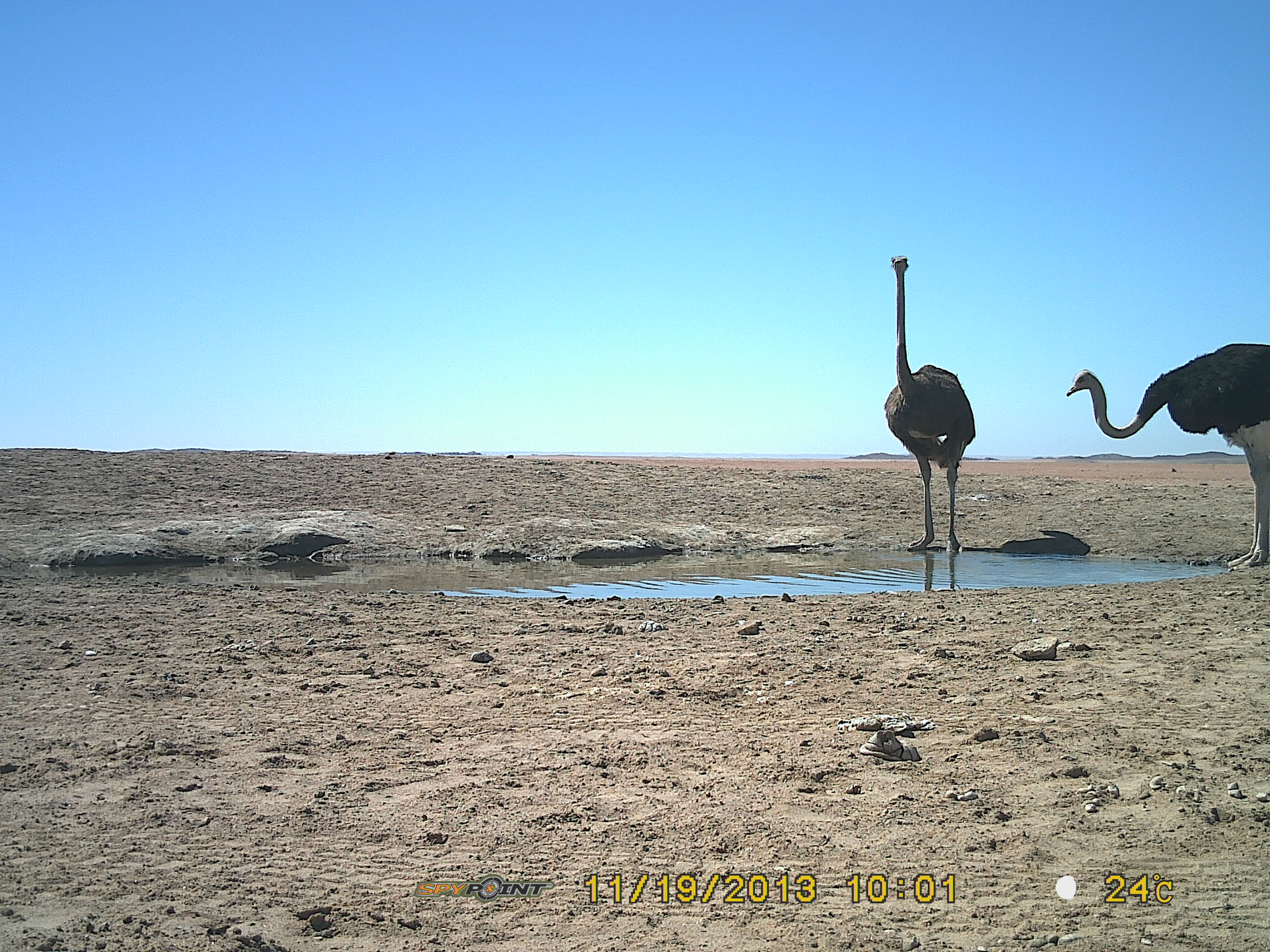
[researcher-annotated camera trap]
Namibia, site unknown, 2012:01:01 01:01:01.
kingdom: Animalia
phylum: Chordata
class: Aves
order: Struthioniformes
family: Struthionidae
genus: Struthio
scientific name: Struthio camelus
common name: common ostrich